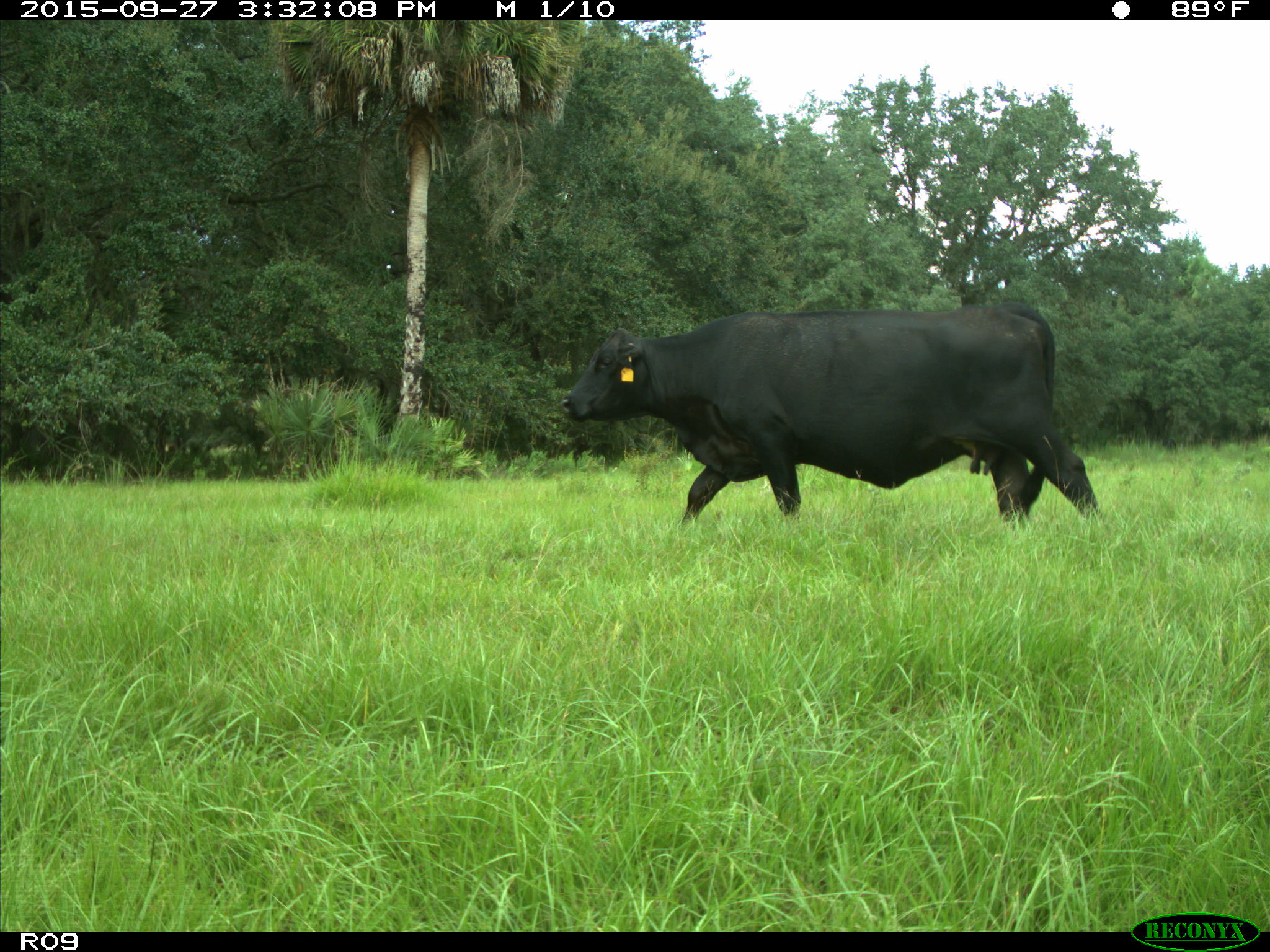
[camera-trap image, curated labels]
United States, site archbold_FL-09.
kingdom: Animalia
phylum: Chordata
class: Mammalia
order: Artiodactyla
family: Bovidae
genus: Bos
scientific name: Bos taurus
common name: domestic cow